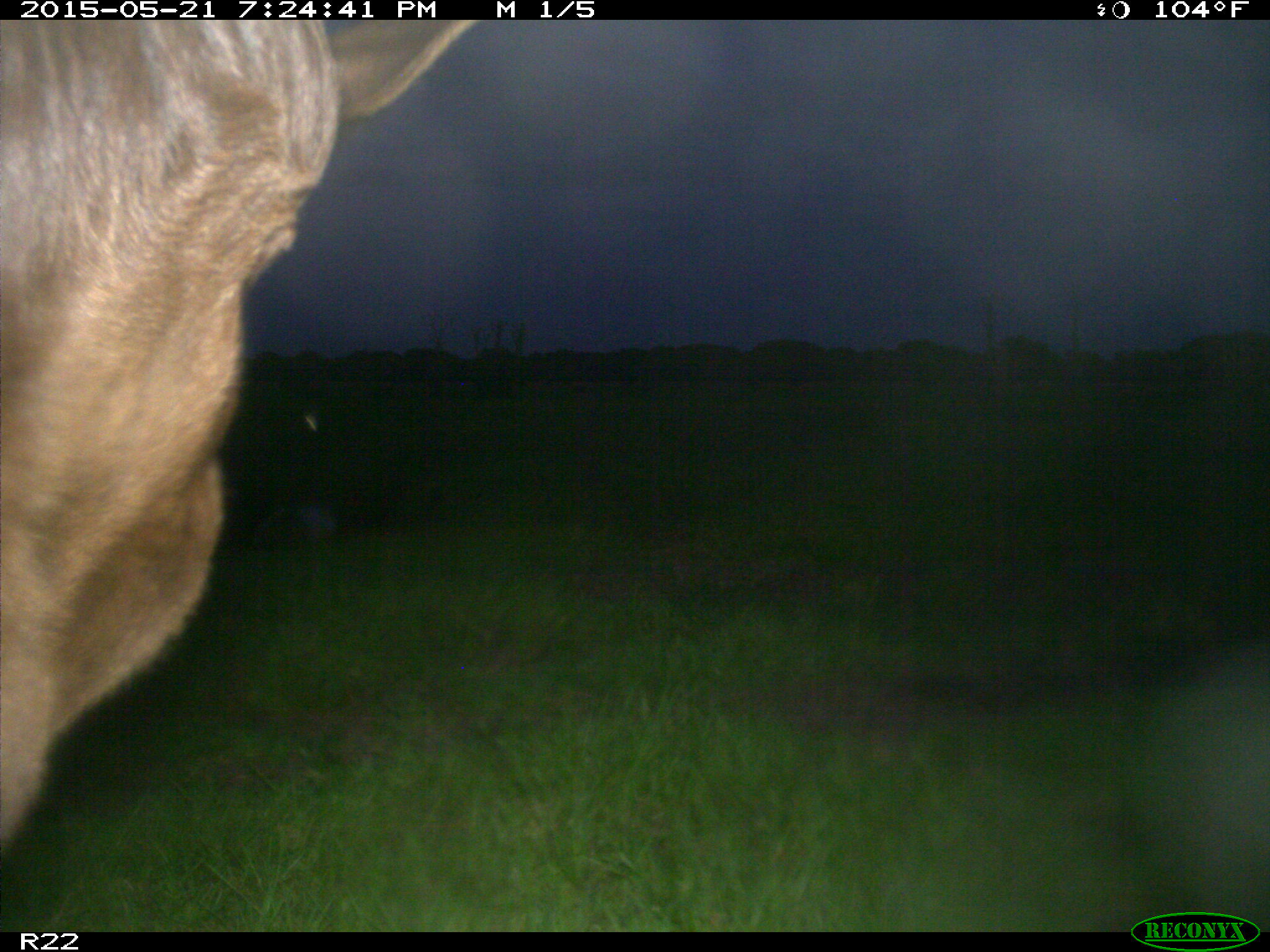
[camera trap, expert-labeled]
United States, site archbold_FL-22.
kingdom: Animalia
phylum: Chordata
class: Mammalia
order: Artiodactyla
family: Bovidae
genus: Bos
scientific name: Bos taurus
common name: domestic cow